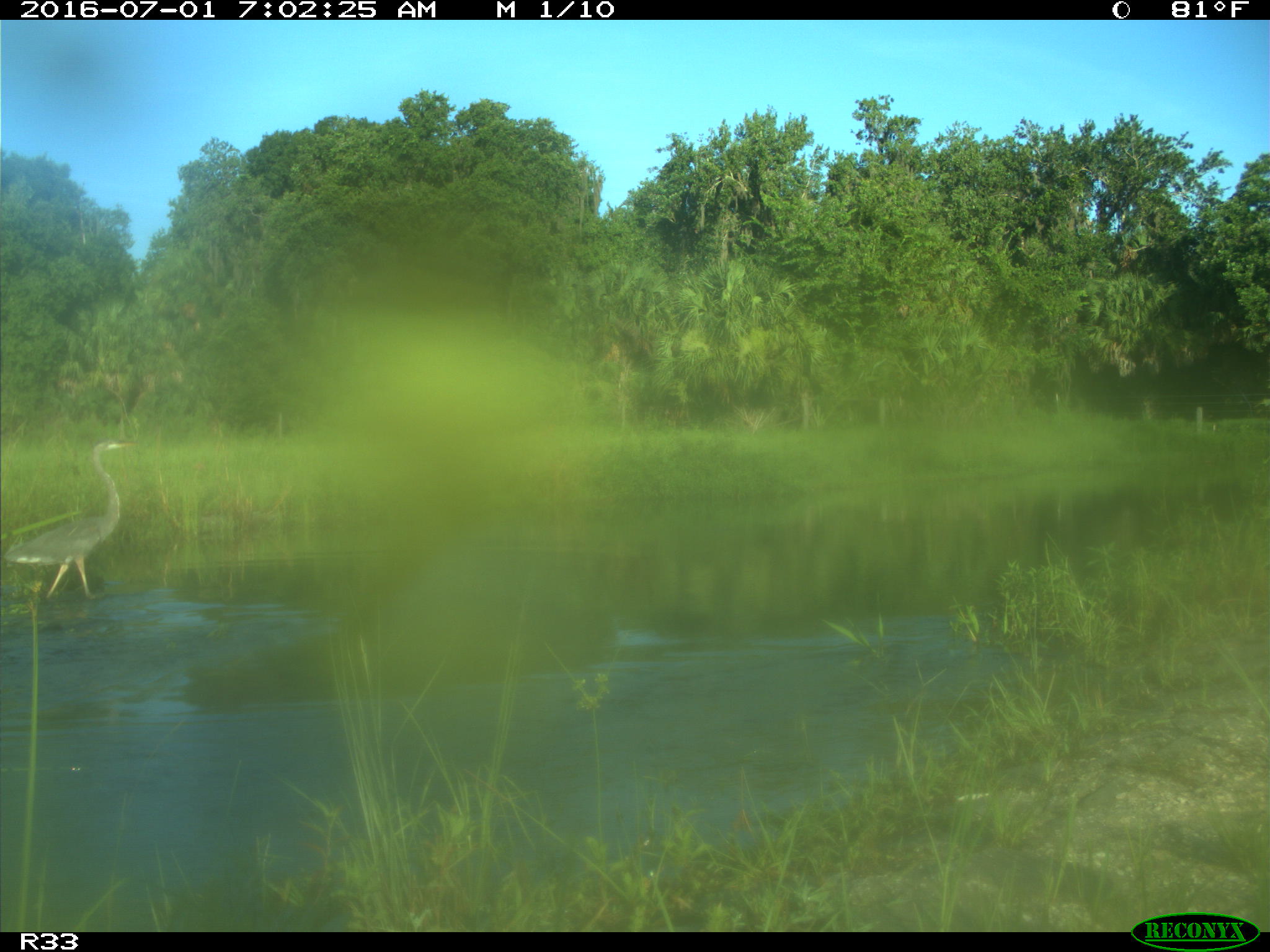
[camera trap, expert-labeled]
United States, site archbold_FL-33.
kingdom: Animalia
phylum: Chordata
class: Aves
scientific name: Aves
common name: birds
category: unidentified bird